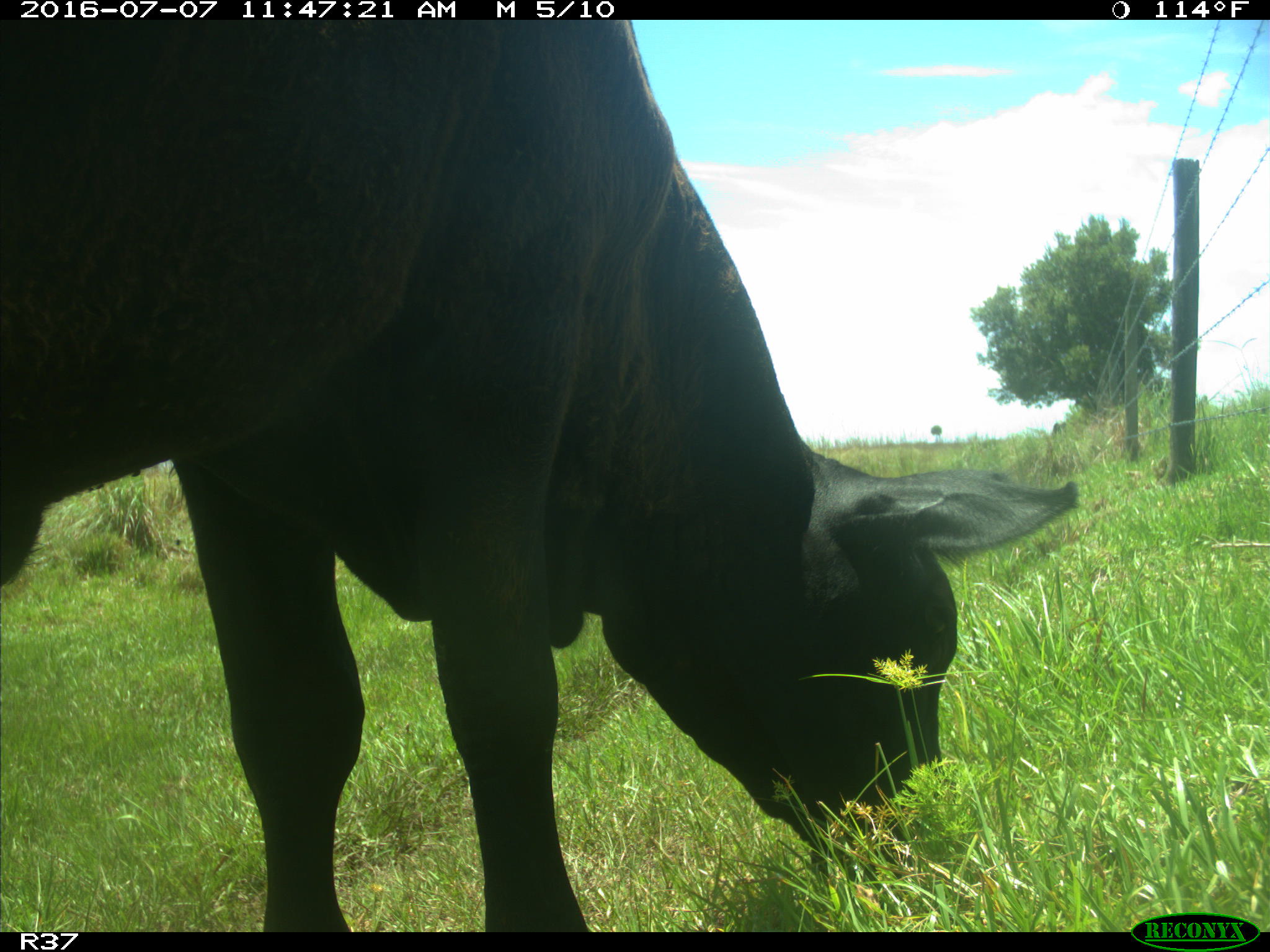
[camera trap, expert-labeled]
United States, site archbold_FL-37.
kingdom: Animalia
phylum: Chordata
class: Mammalia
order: Artiodactyla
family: Bovidae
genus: Bos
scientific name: Bos taurus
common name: domestic cow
Bos taurus (domestic cow).